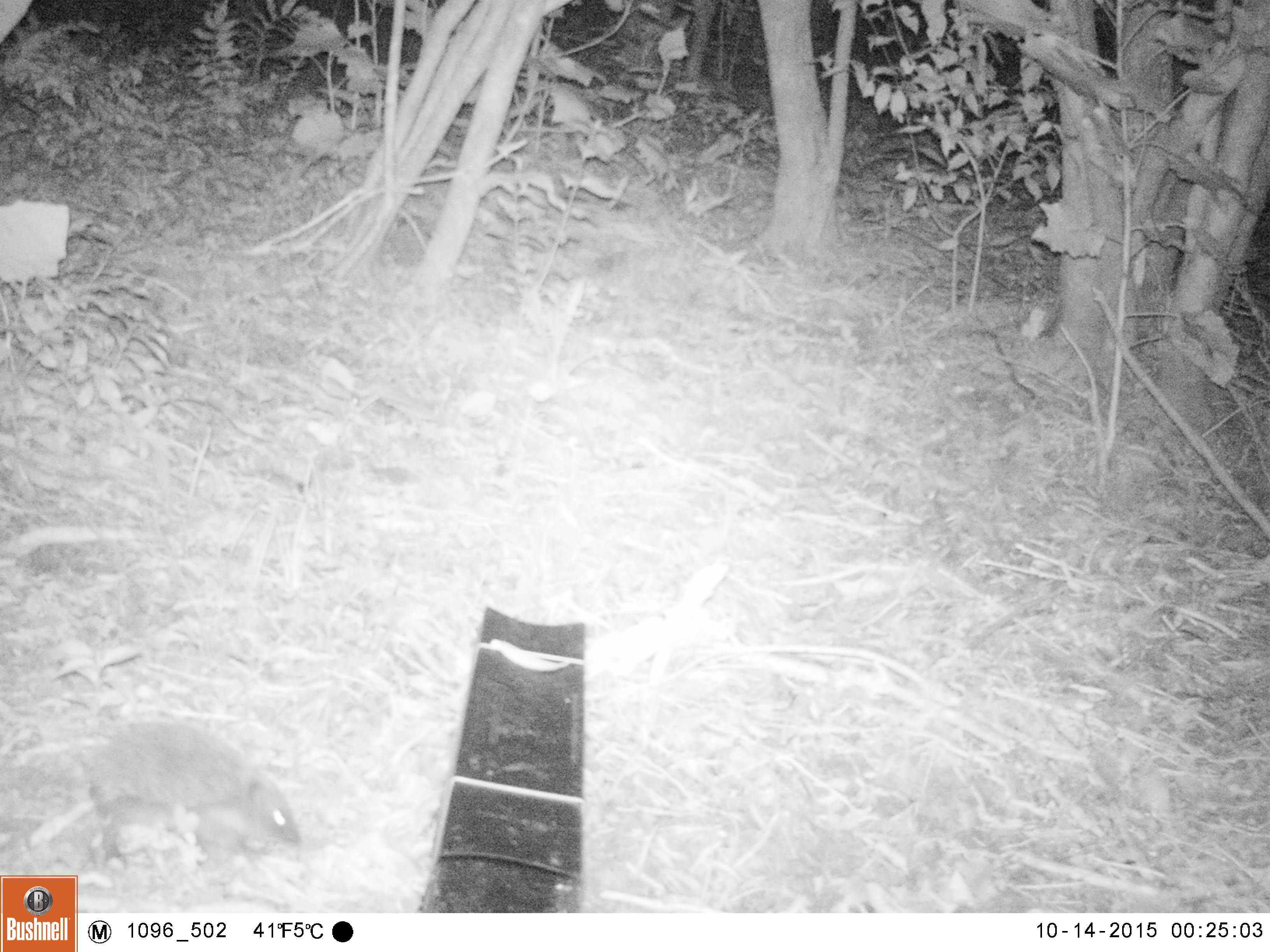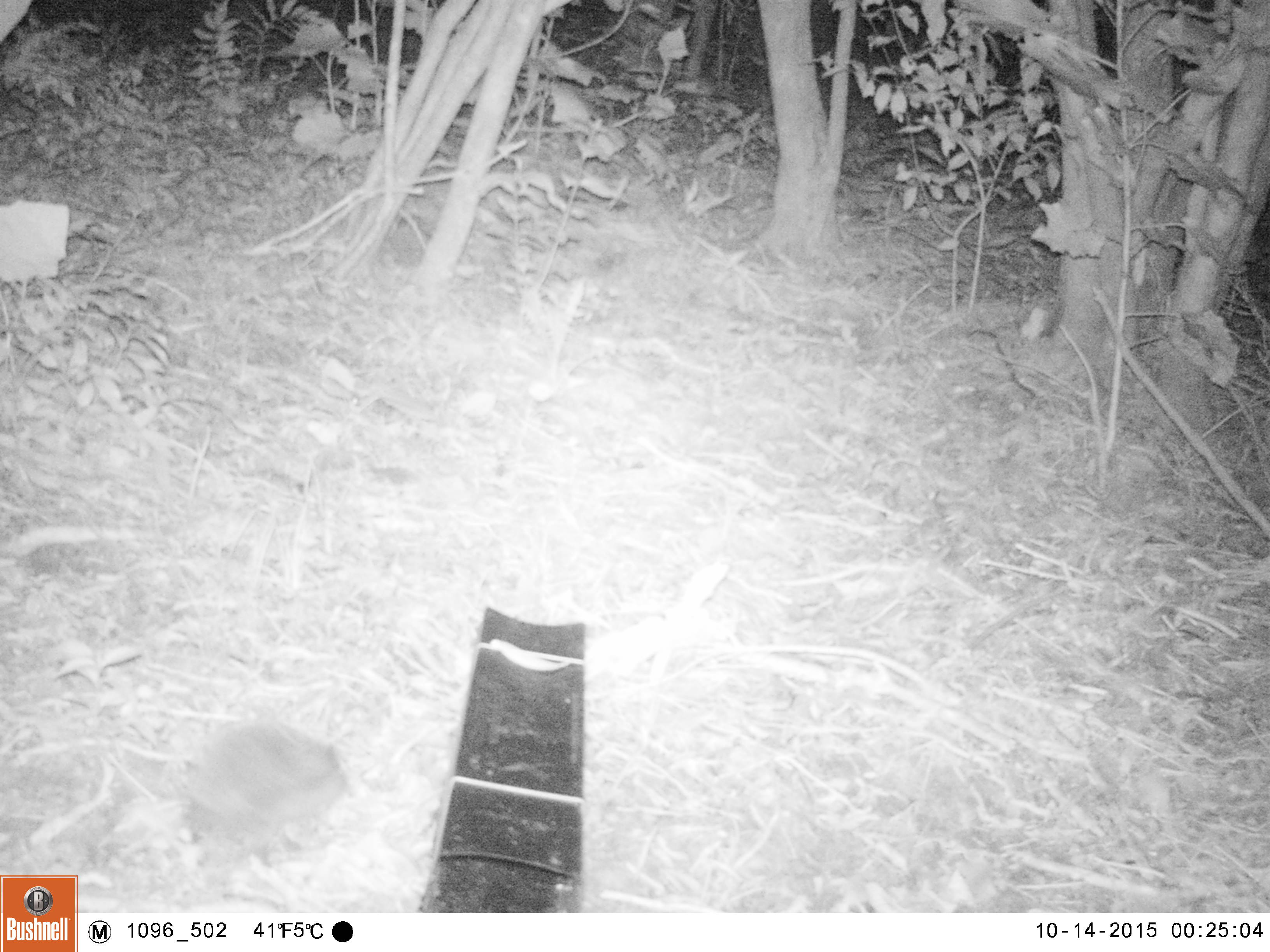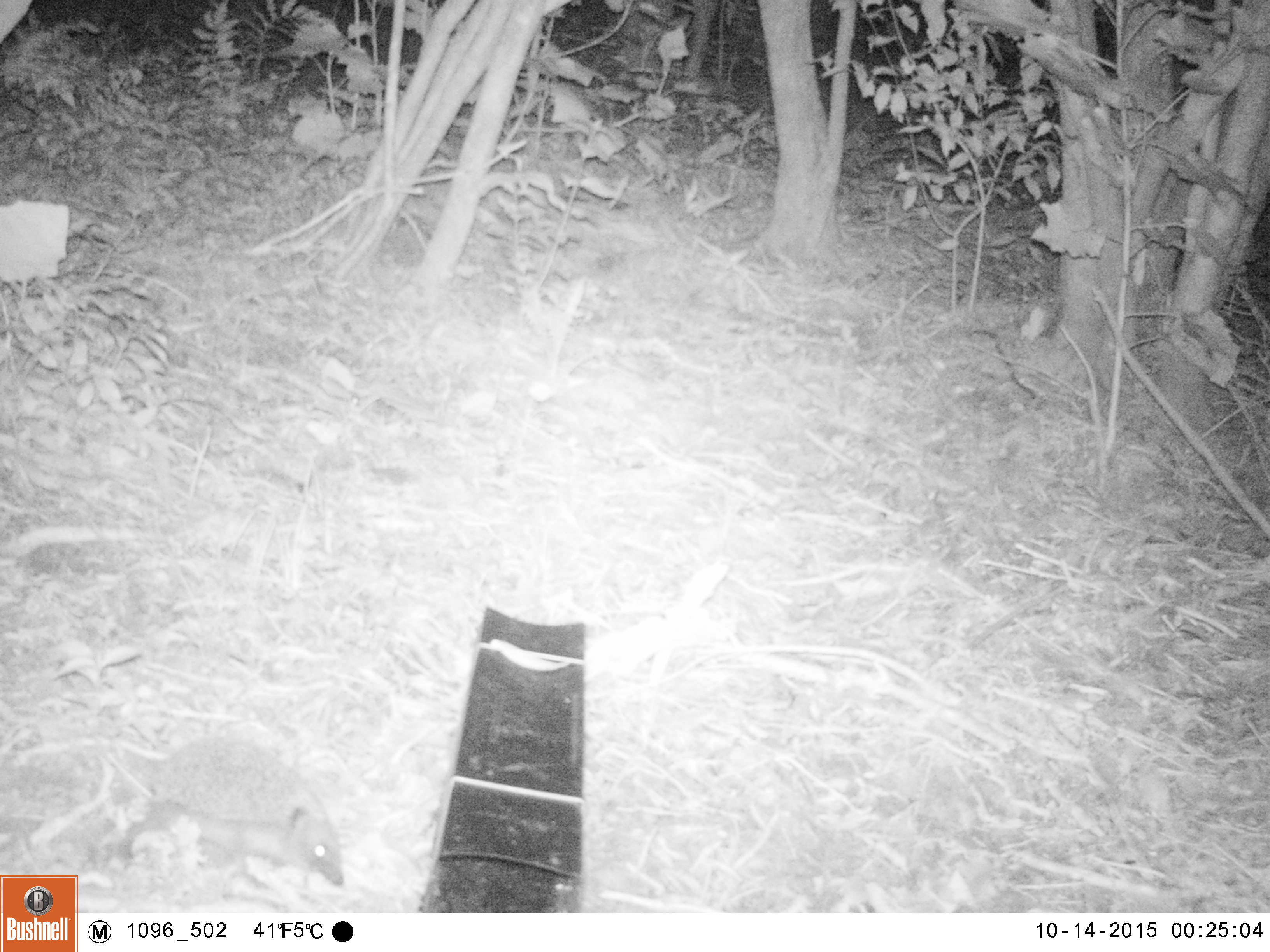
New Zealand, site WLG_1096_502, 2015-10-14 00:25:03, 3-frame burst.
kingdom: Animalia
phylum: Chordata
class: Mammalia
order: Eulipotyphla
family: Erinaceidae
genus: Erinaceus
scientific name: Erinaceus europaeus europaeus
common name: european hedgehog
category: hedgehog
Hedgehog (european hedgehog) (Erinaceus europaeus europaeus).